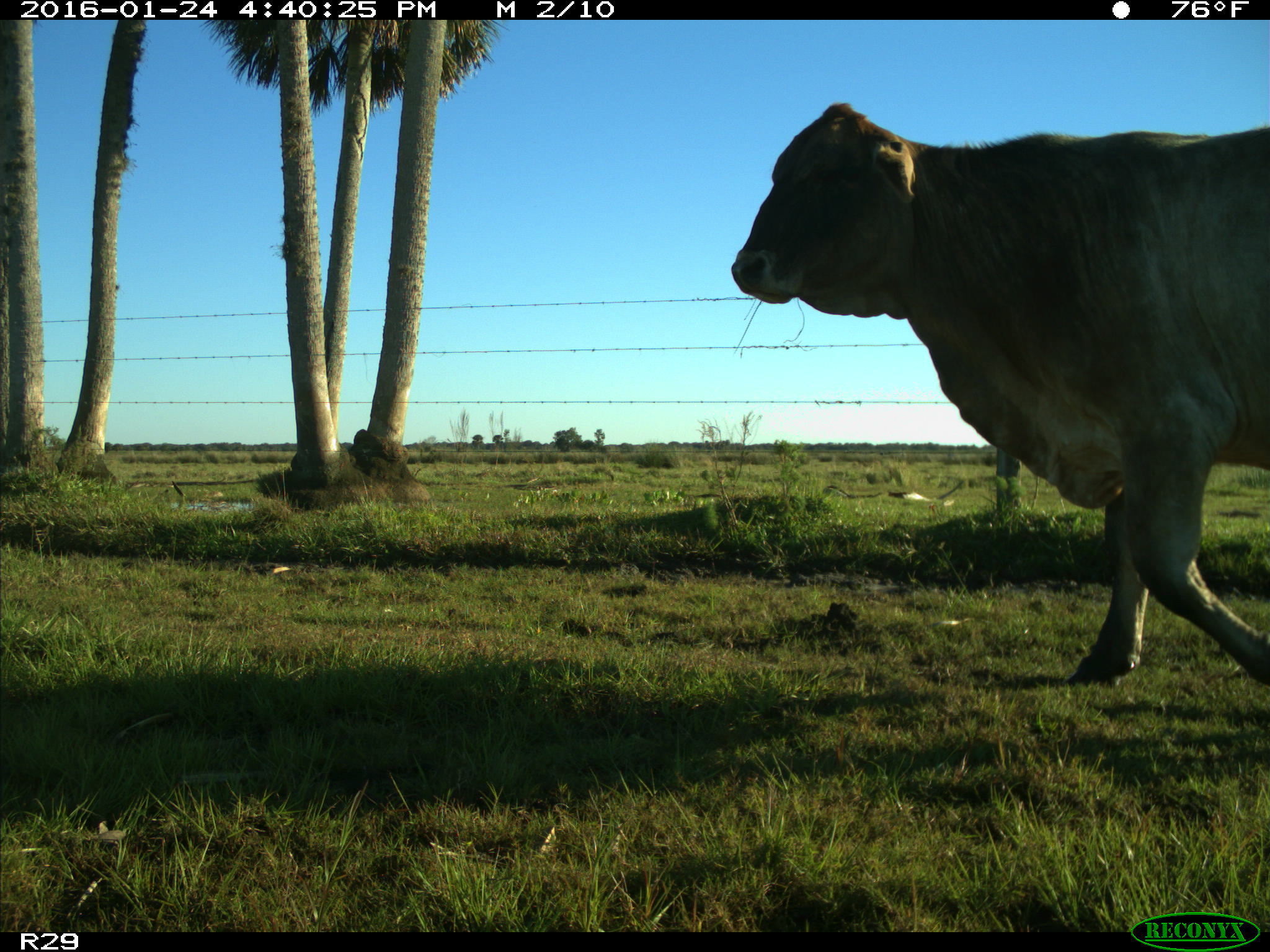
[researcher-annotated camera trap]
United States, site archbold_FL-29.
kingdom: Animalia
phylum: Chordata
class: Mammalia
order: Artiodactyla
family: Bovidae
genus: Bos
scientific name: Bos taurus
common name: domestic cow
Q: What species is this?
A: Bos taurus (domestic cow).